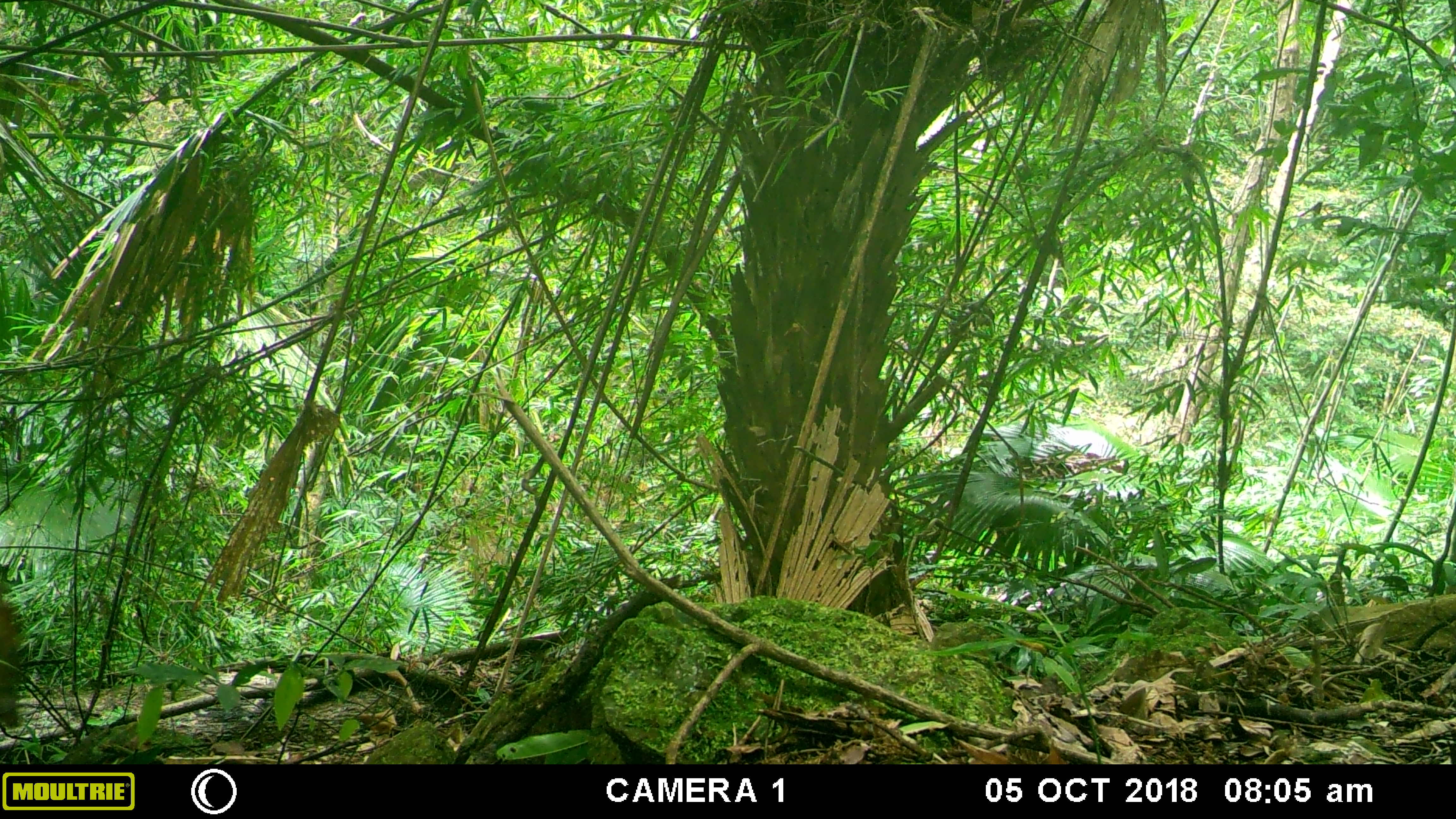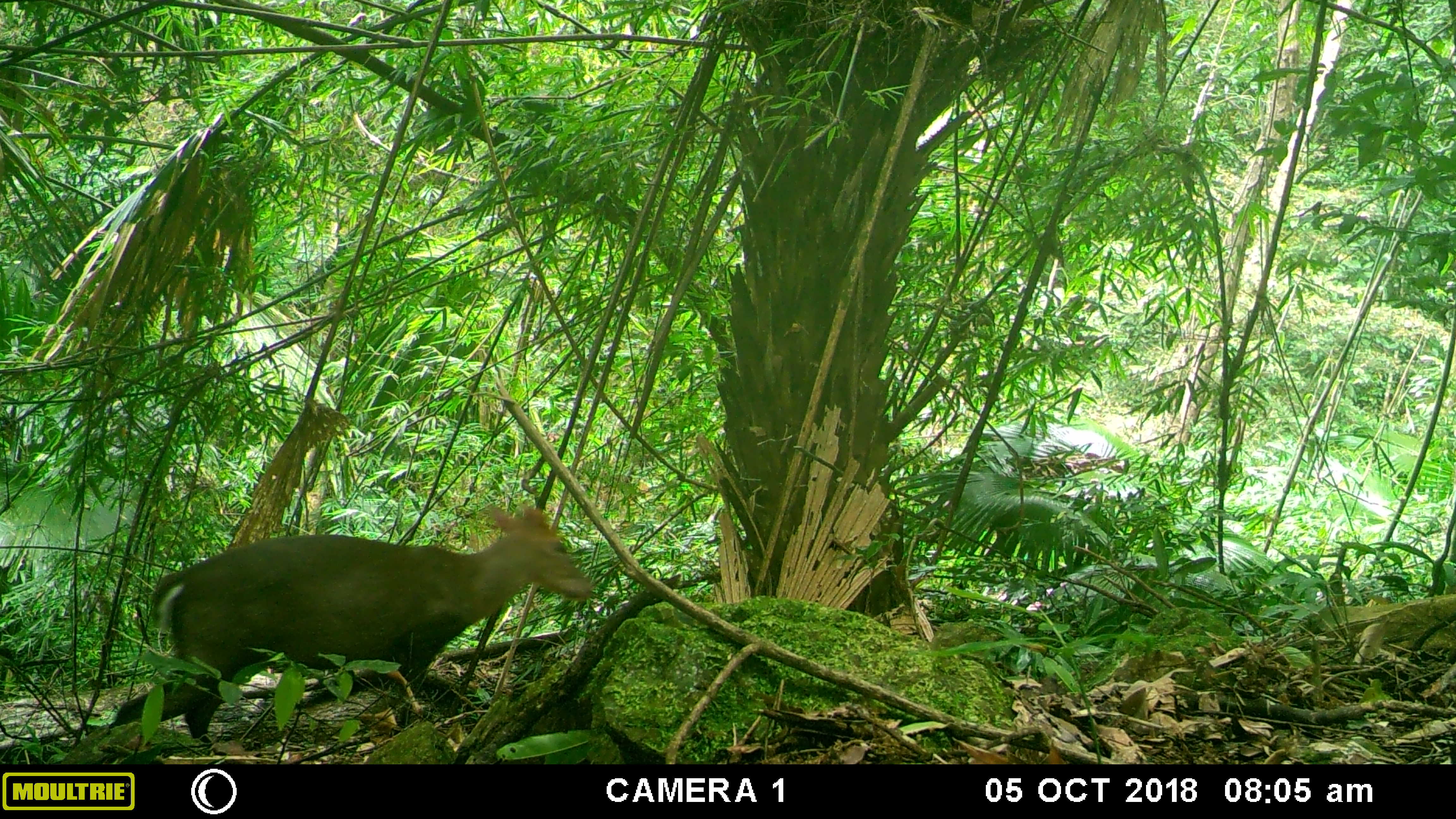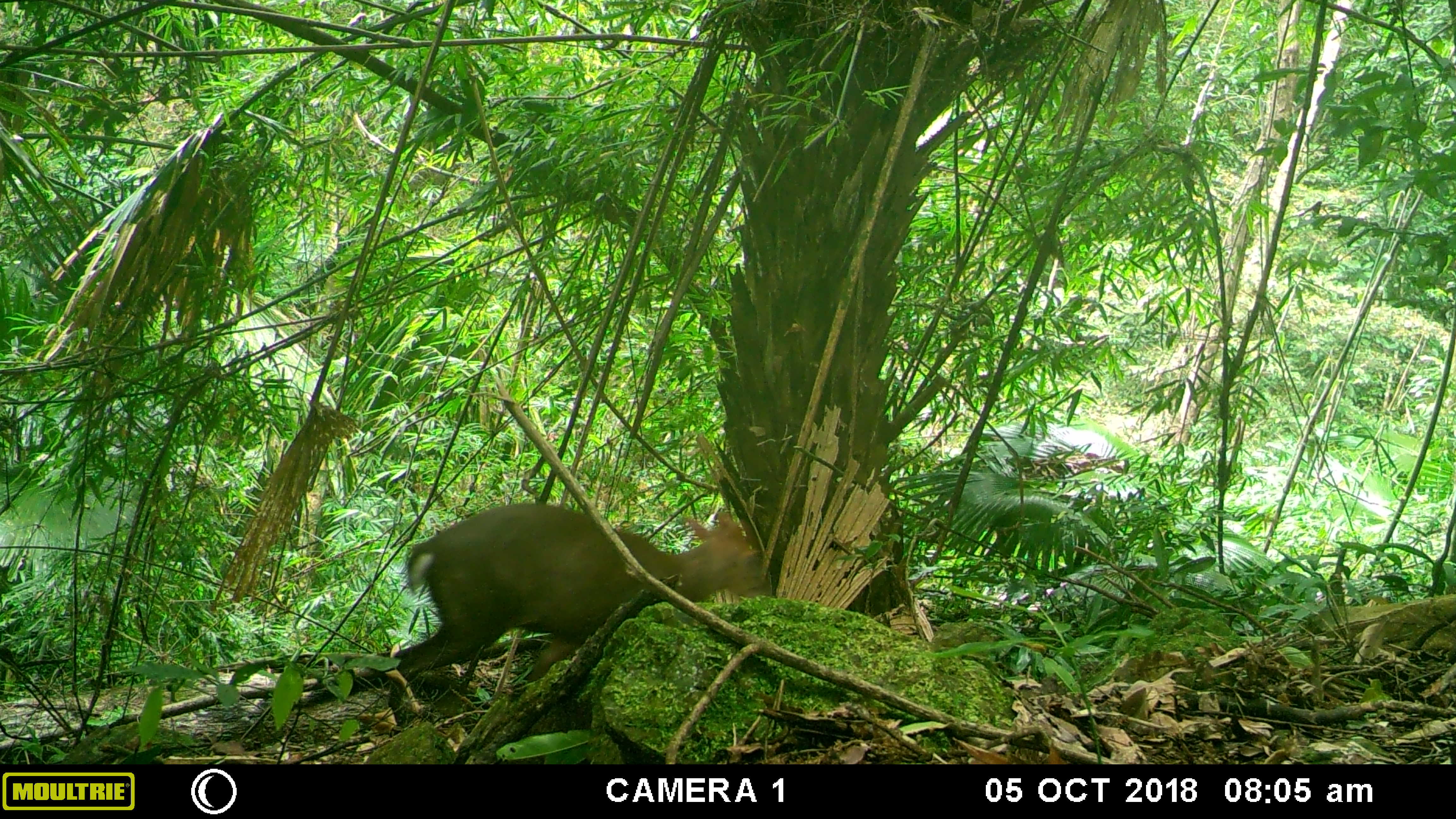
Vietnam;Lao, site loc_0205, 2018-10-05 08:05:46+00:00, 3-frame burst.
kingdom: Animalia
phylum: Chordata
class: Mammalia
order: Artiodactyla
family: Cervidae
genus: Muntiacus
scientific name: Muntiacus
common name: muntjacs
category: unidentified muntjac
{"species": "unidentified muntjac (muntjacs) (Muntiacus)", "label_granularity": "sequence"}